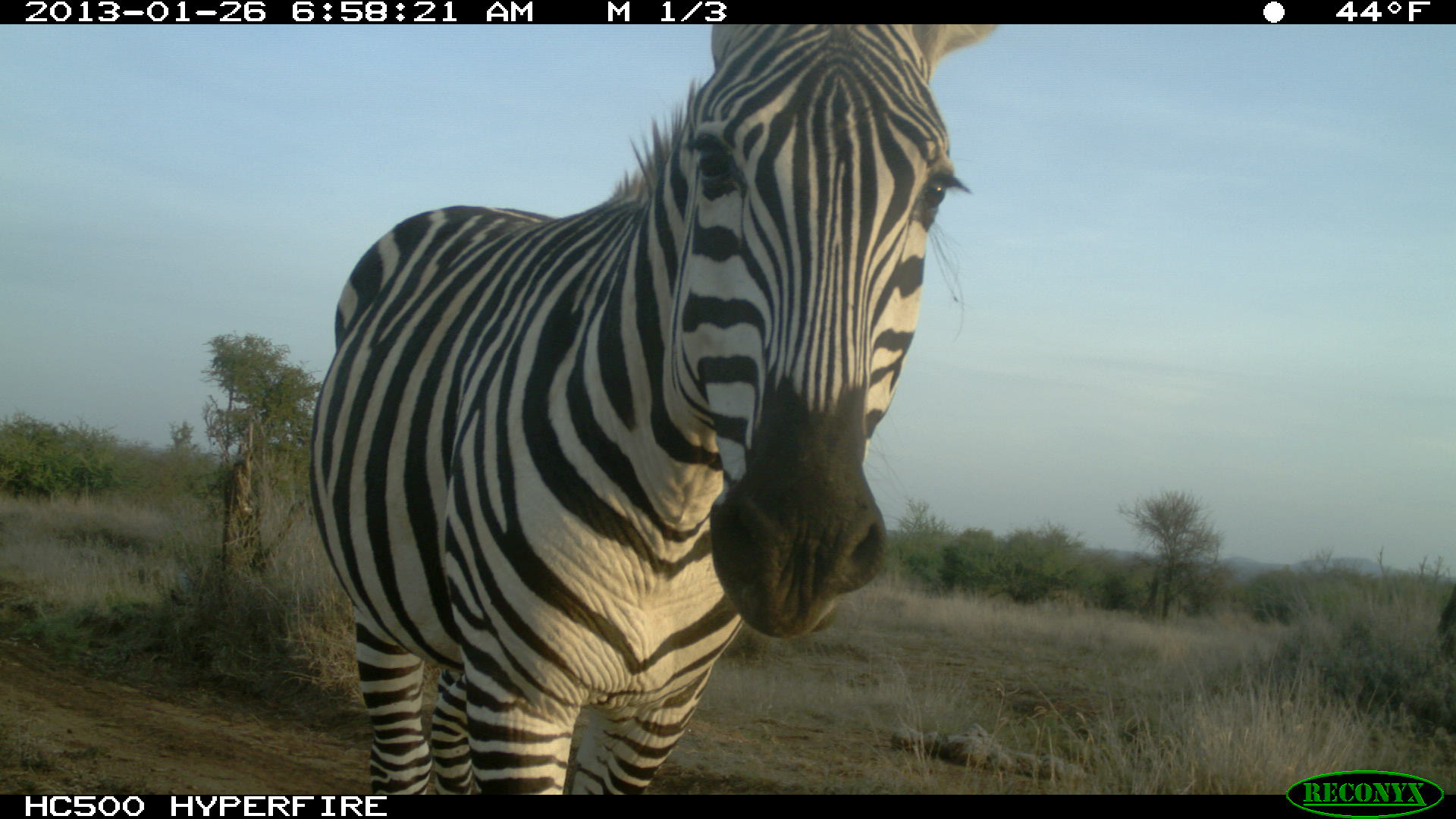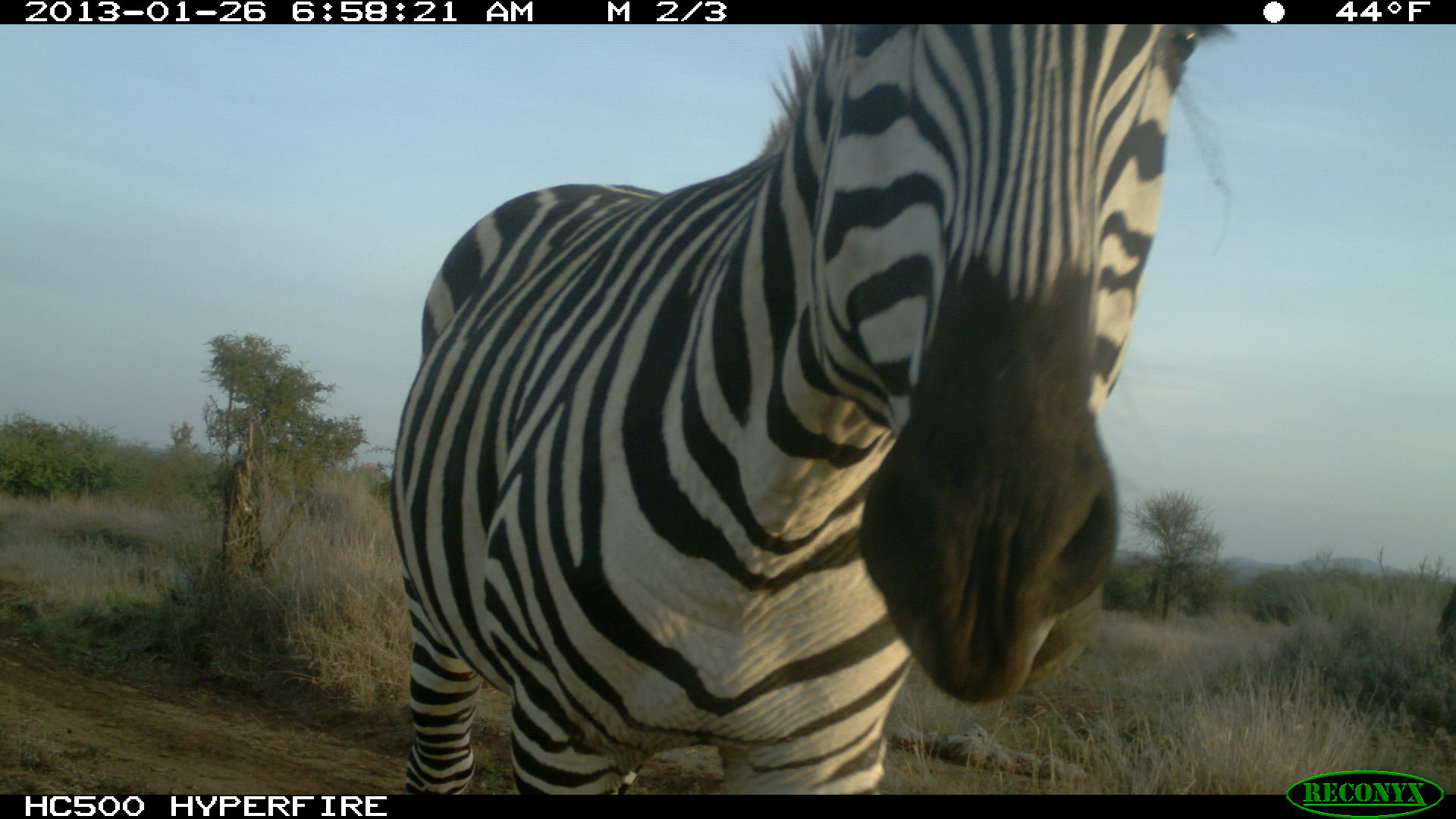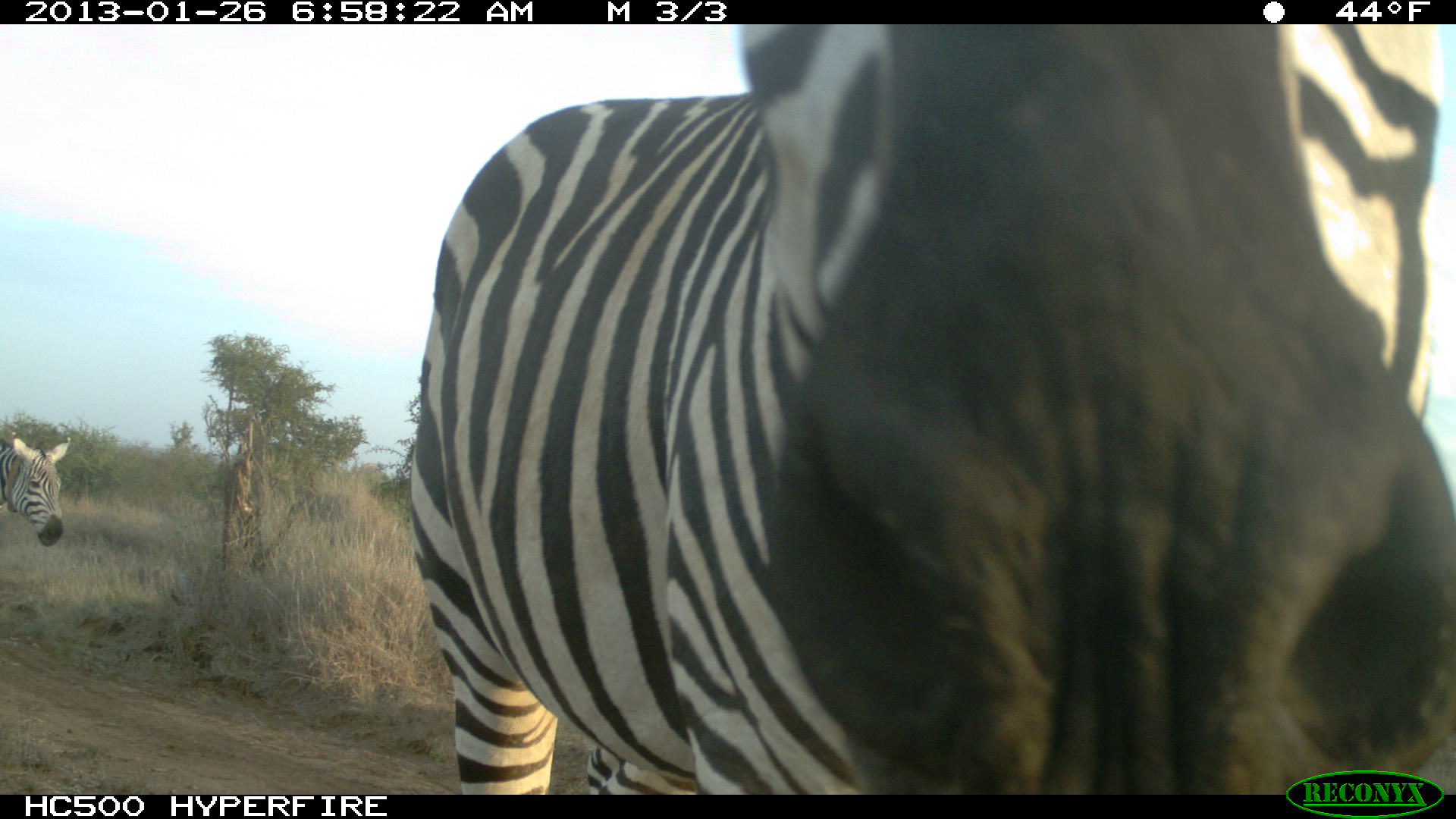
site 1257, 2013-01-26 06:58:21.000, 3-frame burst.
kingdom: Animalia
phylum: Chordata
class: Mammalia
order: Perissodactyla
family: Equidae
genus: Equus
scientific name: Equus quagga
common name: plains zebra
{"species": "Equus quagga (plains zebra)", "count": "1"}